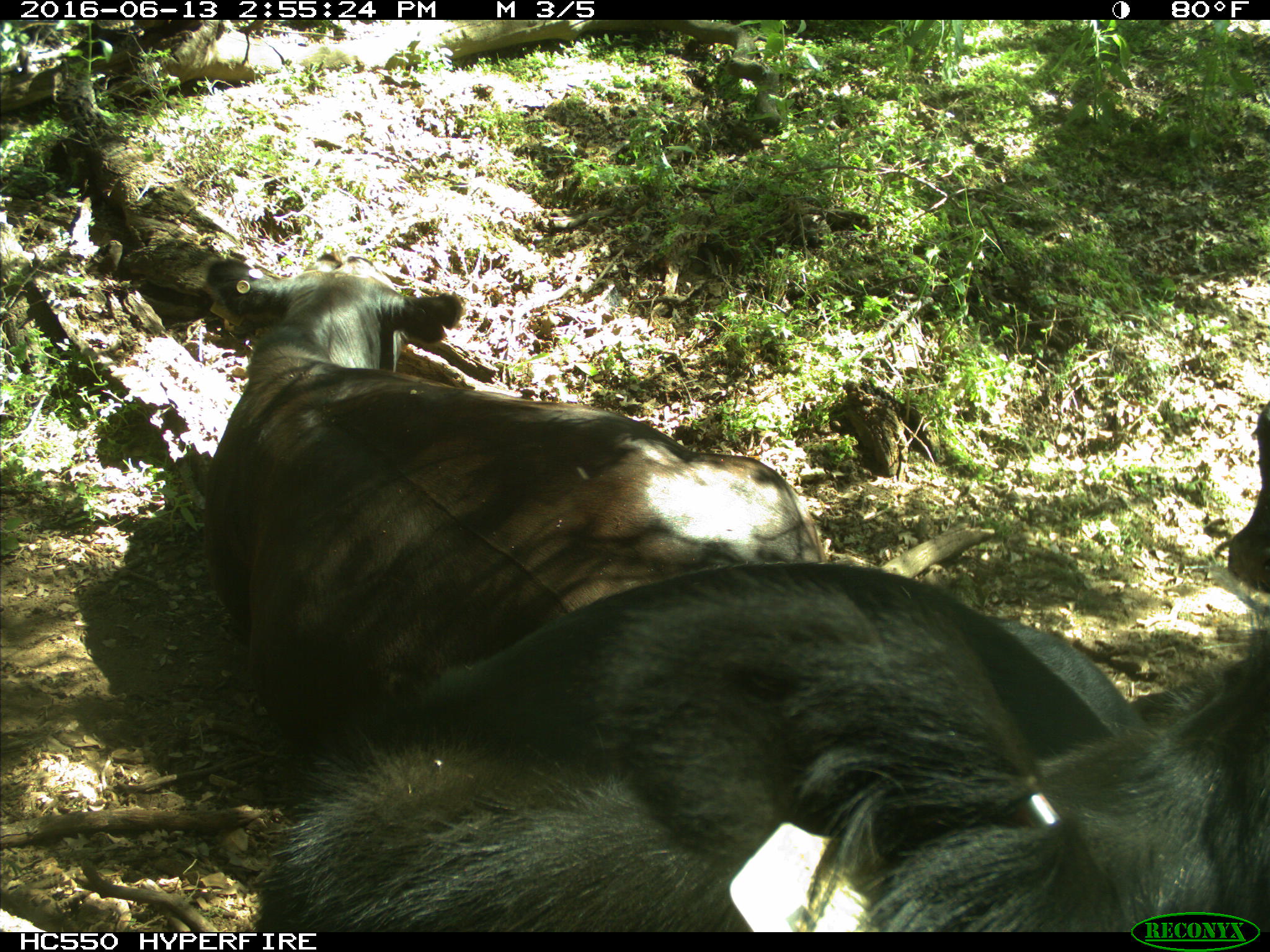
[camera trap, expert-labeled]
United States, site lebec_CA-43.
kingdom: Animalia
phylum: Chordata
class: Mammalia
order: Artiodactyla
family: Bovidae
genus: Bos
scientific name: Bos taurus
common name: domestic cow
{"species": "Bos taurus (domestic cow)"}